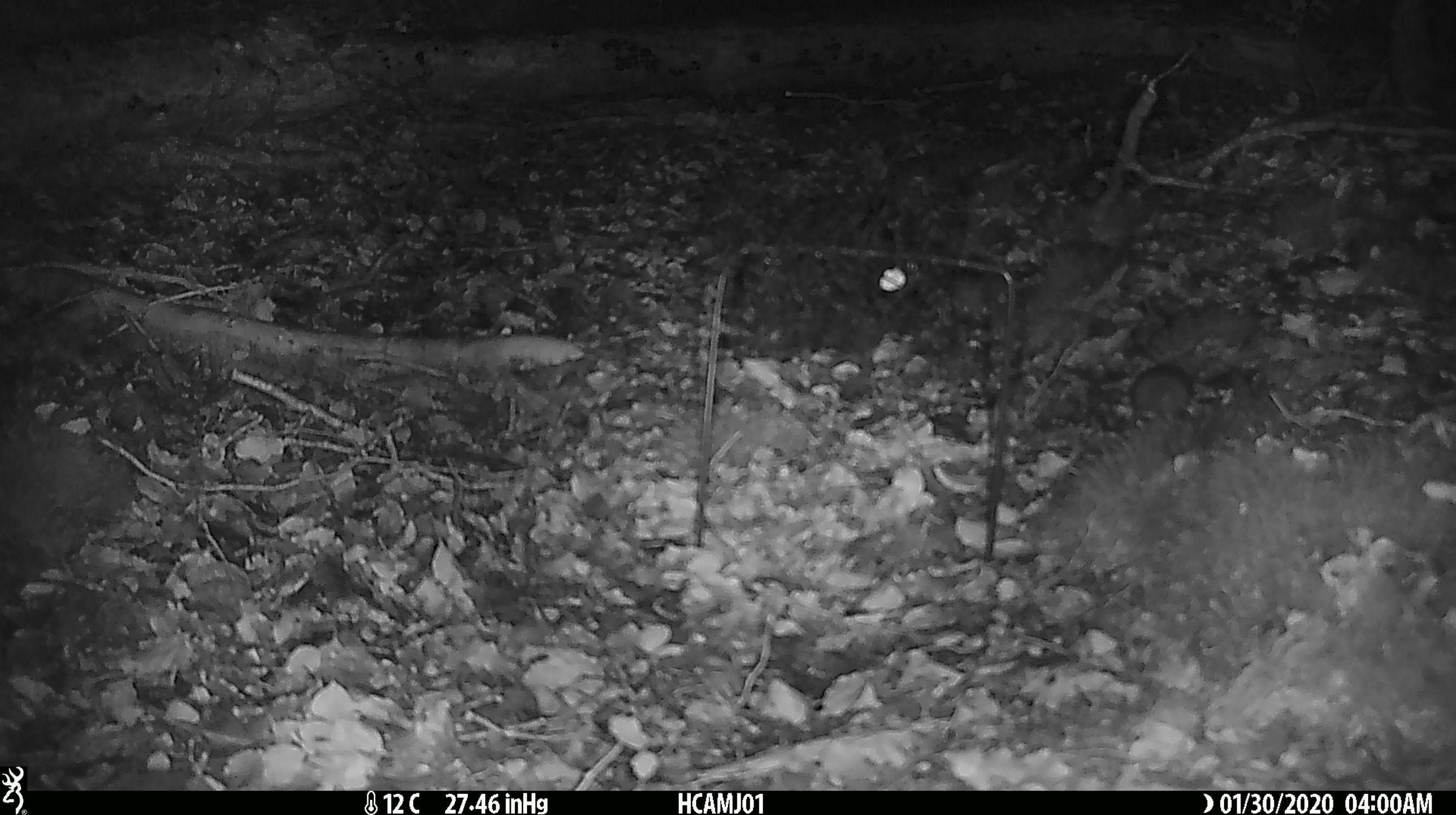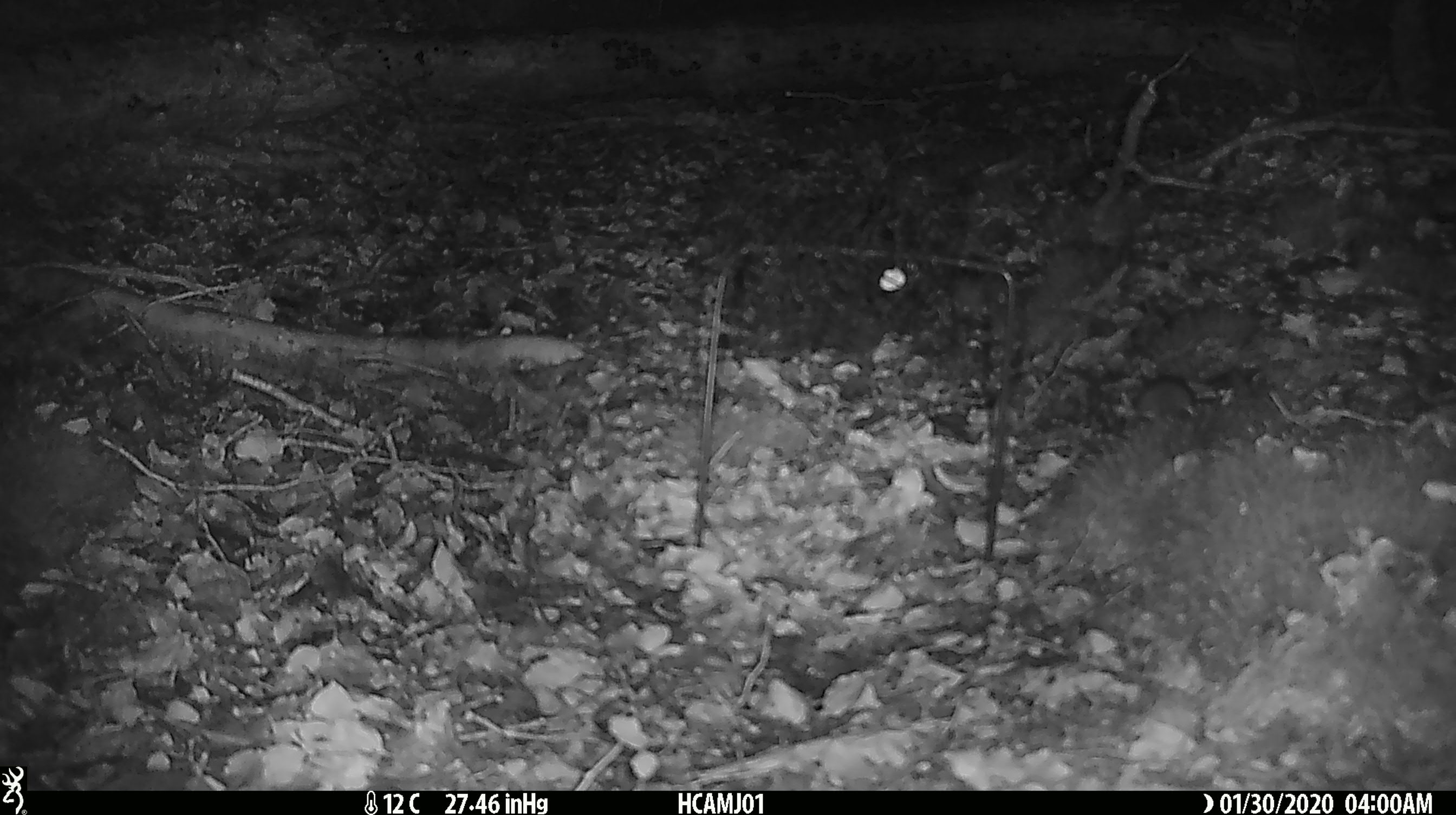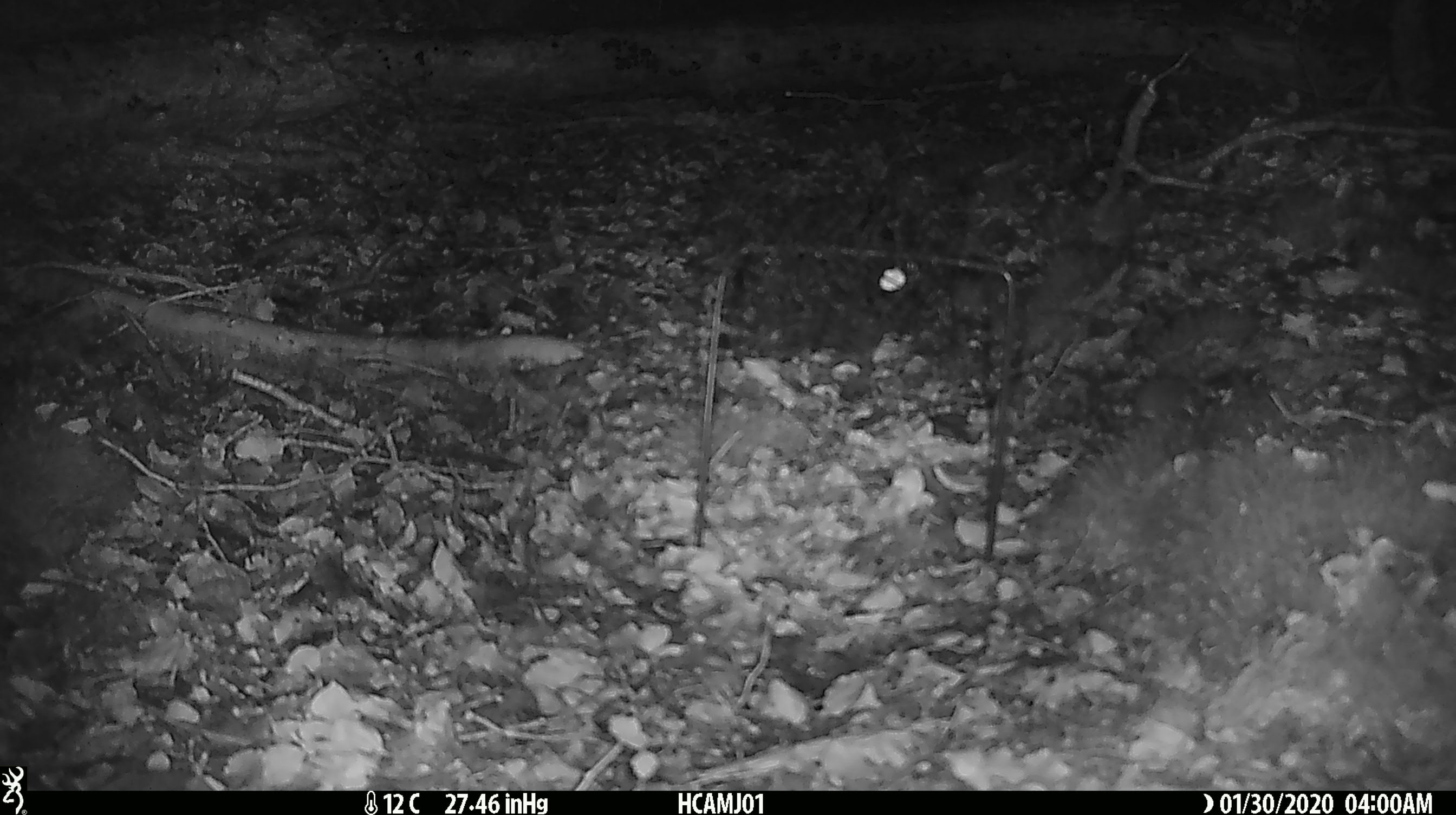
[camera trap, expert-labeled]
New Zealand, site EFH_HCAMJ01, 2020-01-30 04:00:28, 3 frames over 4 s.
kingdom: Animalia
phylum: Chordata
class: Mammalia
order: Rodentia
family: Muridae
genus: Mus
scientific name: Mus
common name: mouse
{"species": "mouse (Mus)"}